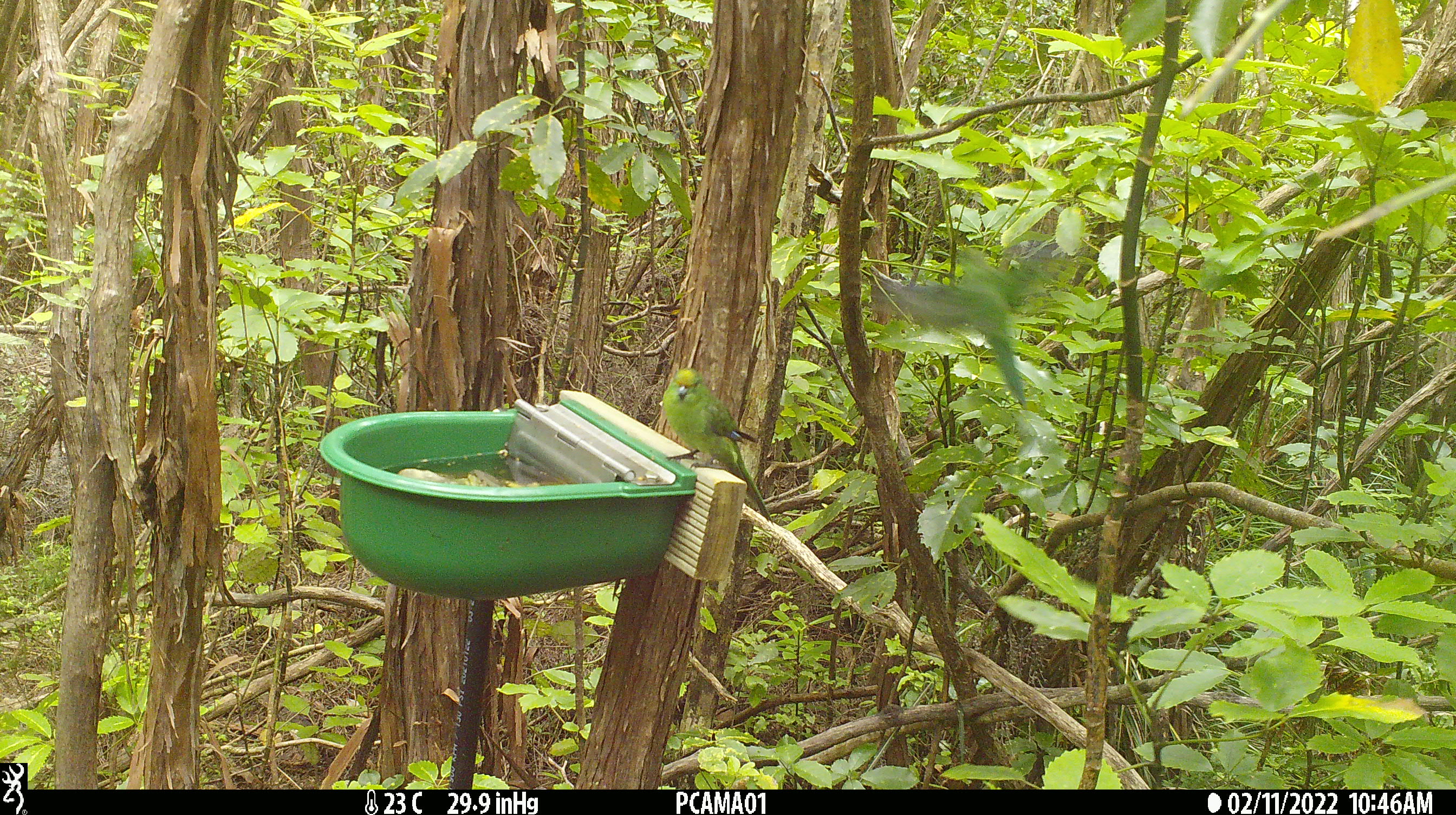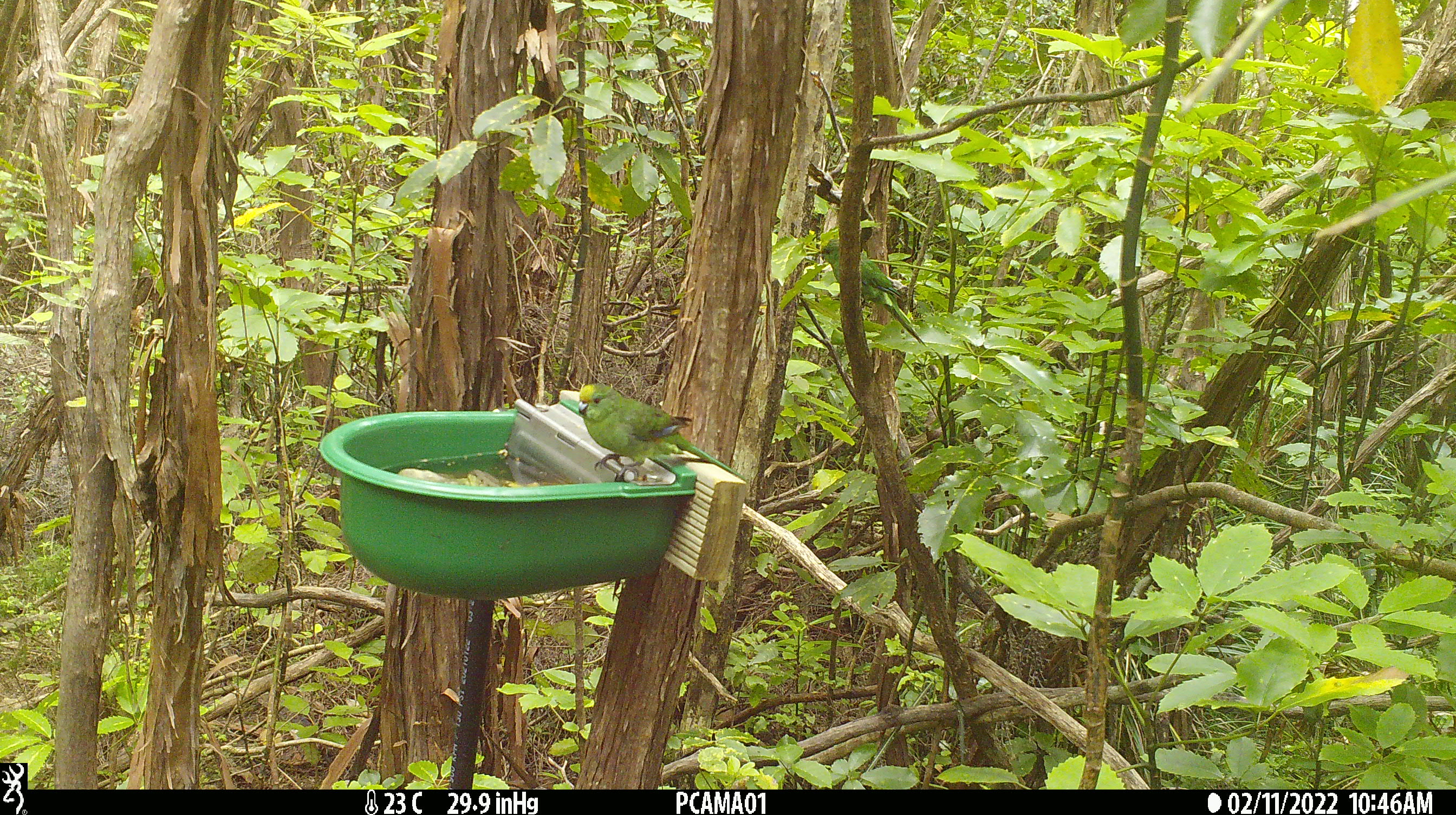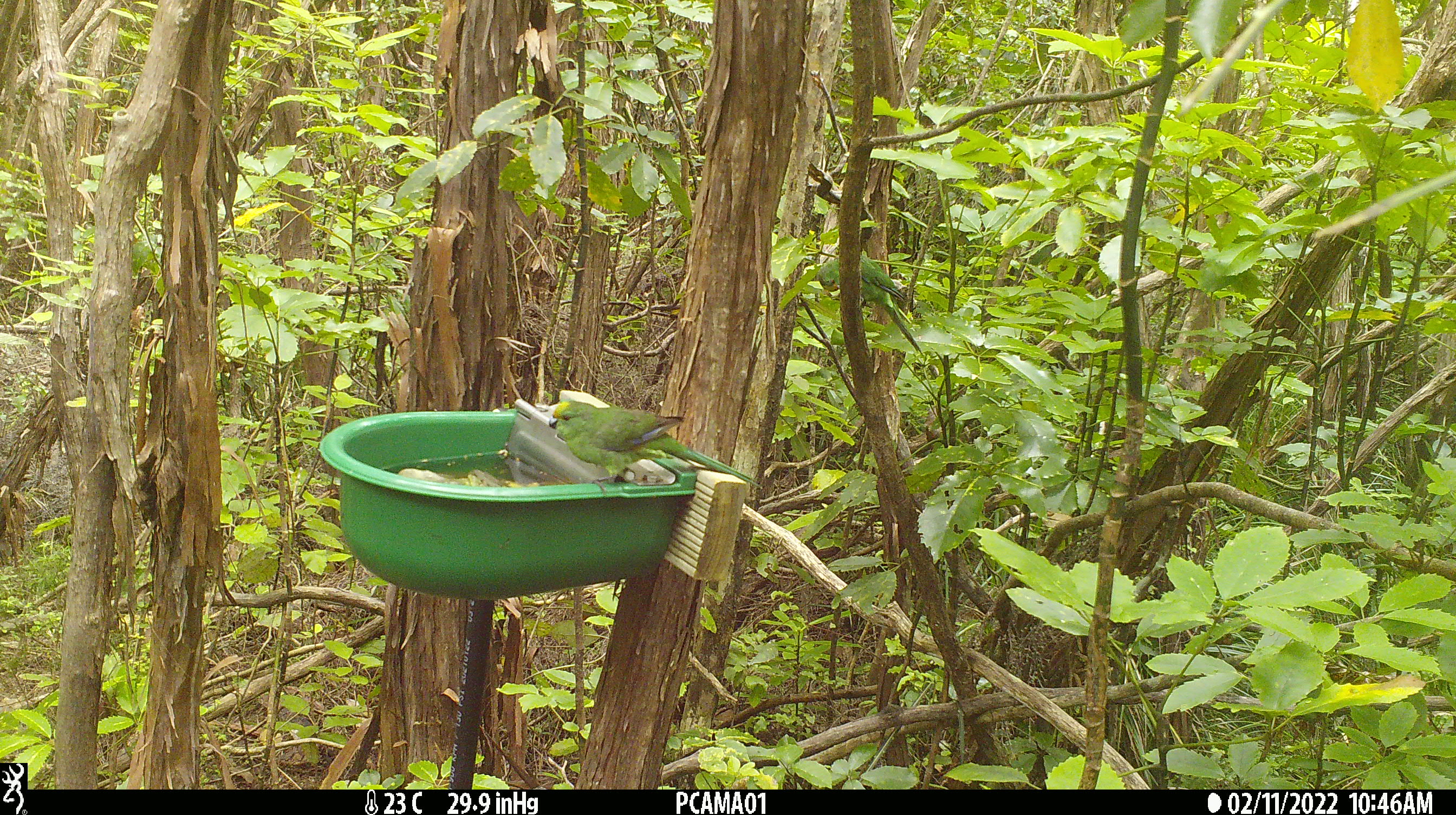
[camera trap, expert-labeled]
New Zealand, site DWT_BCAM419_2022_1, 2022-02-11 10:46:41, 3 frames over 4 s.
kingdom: Animalia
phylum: Chordata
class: Aves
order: Psittaciformes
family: Psittaculidae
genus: Cyanoramphus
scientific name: Cyanoramphus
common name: parakeet